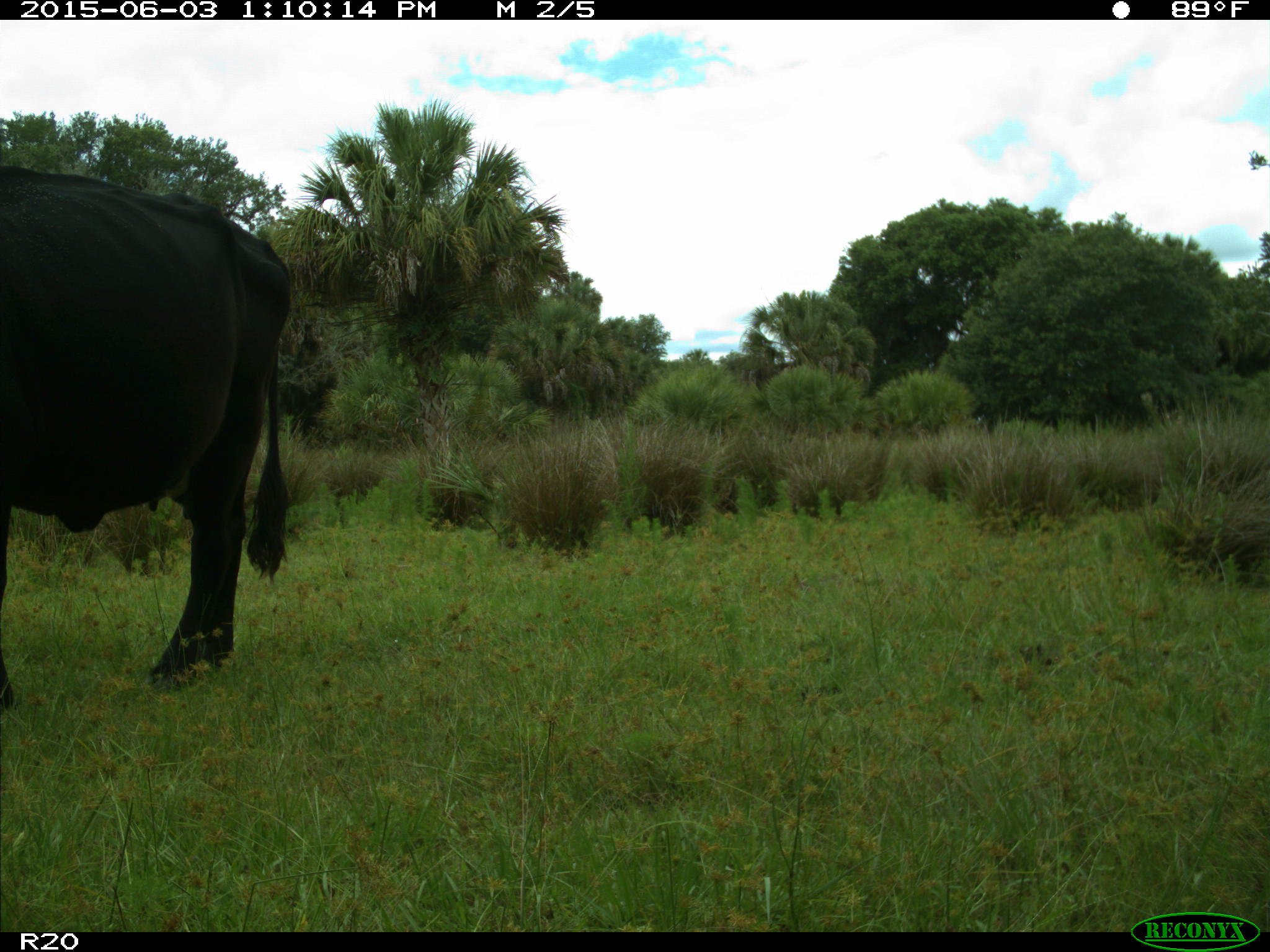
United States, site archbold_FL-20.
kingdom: Animalia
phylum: Chordata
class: Mammalia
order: Artiodactyla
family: Bovidae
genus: Bos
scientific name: Bos taurus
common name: domestic cow